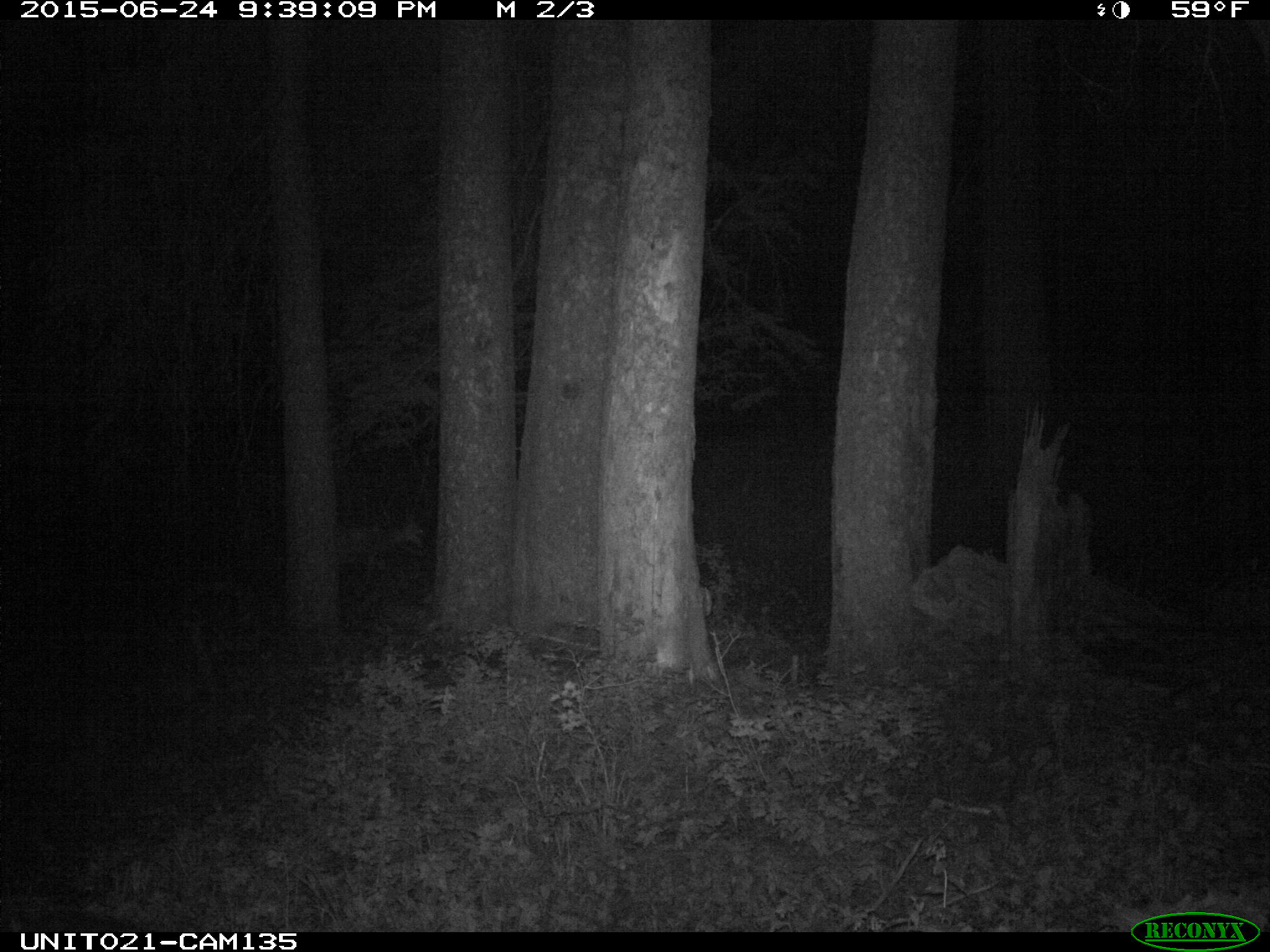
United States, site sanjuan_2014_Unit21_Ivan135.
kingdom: Animalia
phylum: Chordata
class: Mammalia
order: Artiodactyla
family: Cervidae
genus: Odocoileus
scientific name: Odocoileus hemionus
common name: mule deer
Odocoileus hemionus (mule deer).